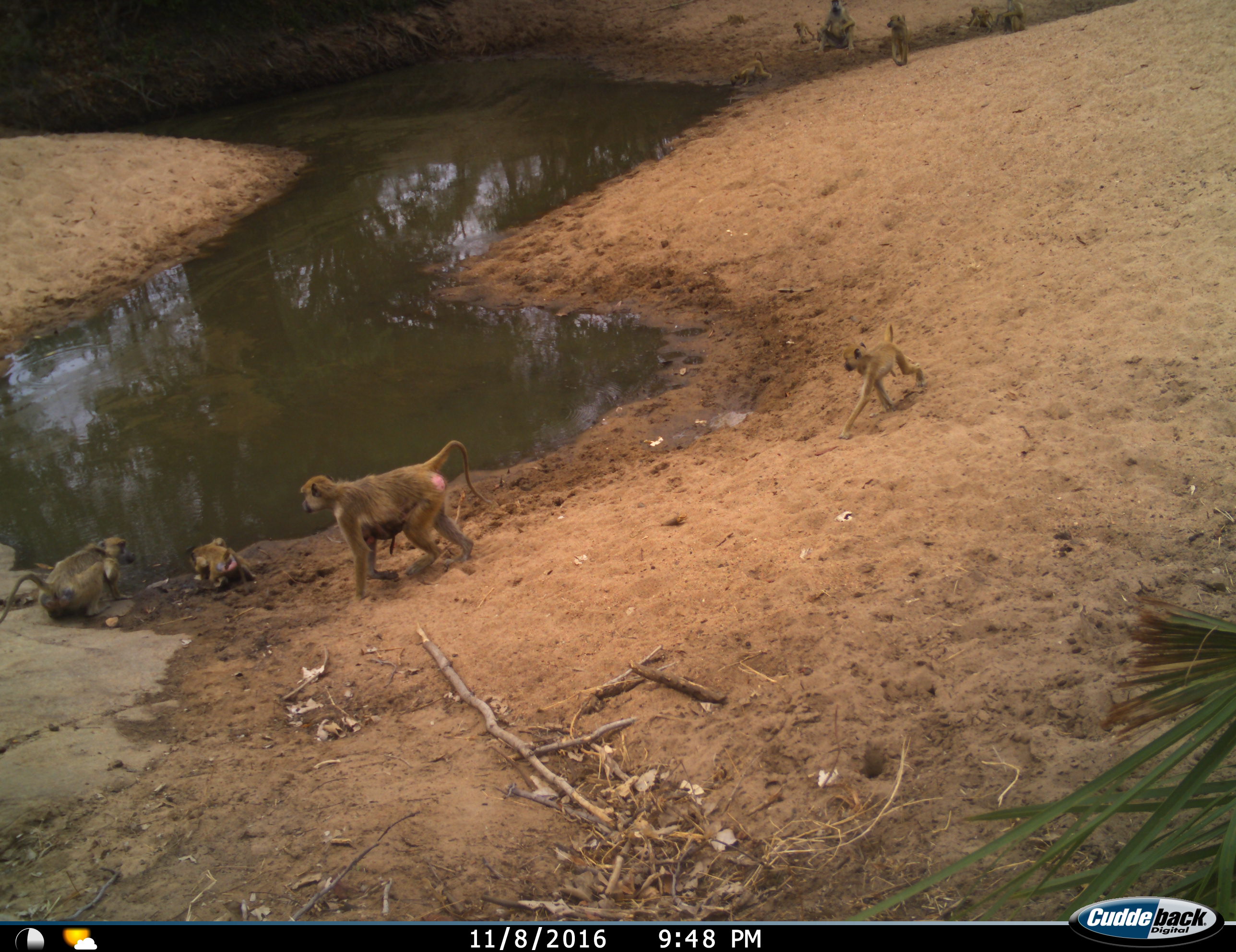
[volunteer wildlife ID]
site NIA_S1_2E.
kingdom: Animalia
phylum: Chordata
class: Mammalia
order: Primates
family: Cercopithecidae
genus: Papio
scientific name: Papio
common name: baboon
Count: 9.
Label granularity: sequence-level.